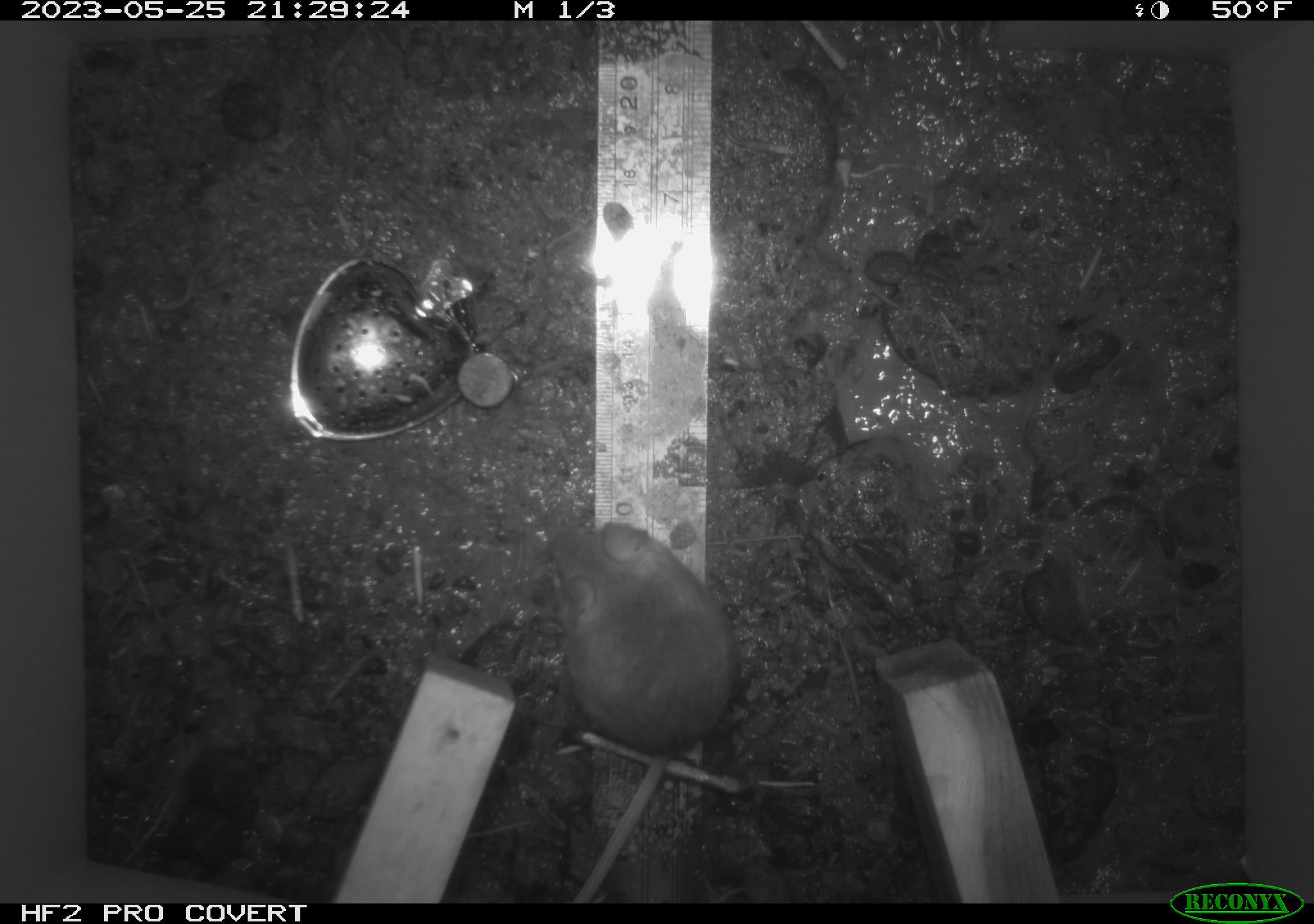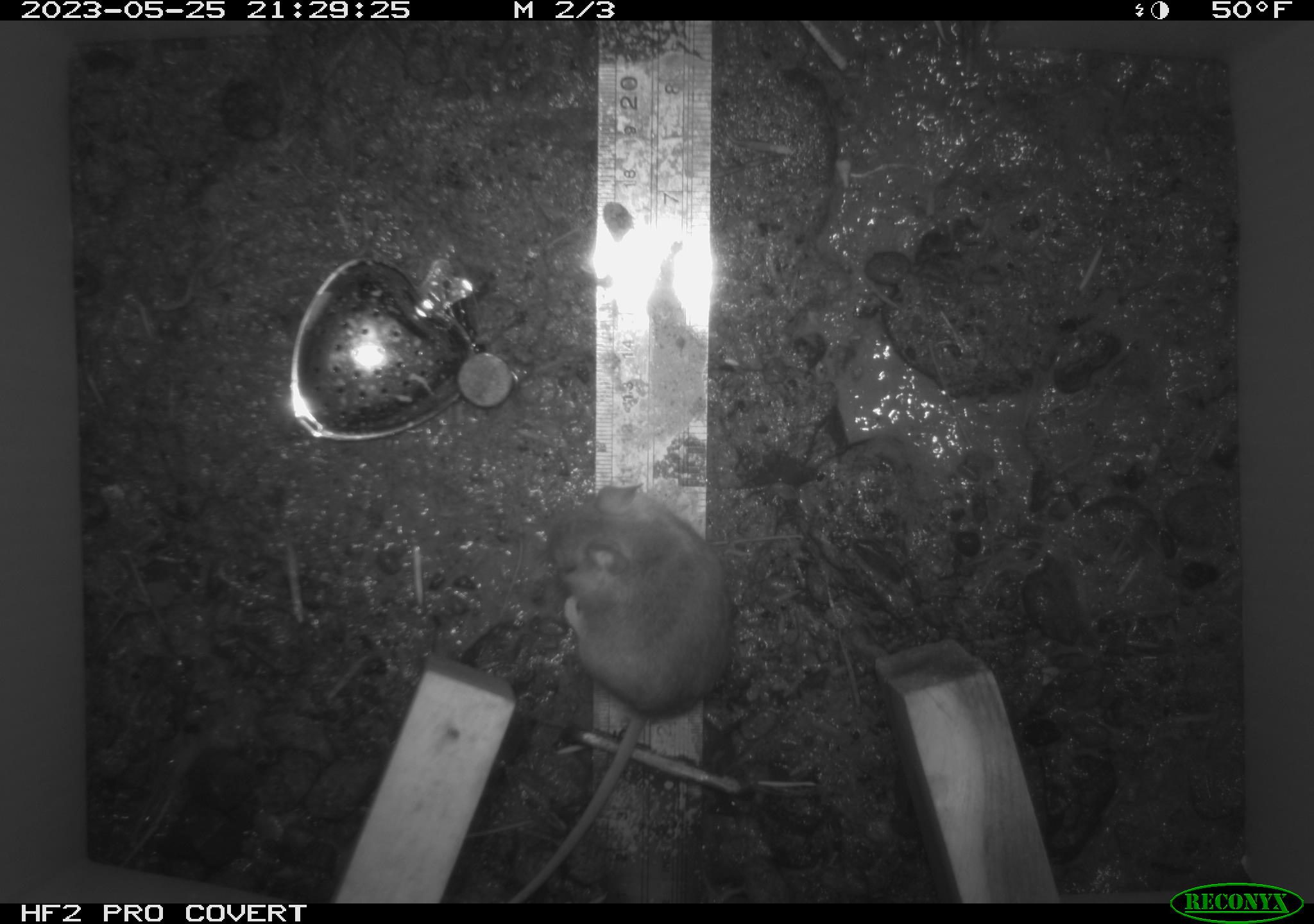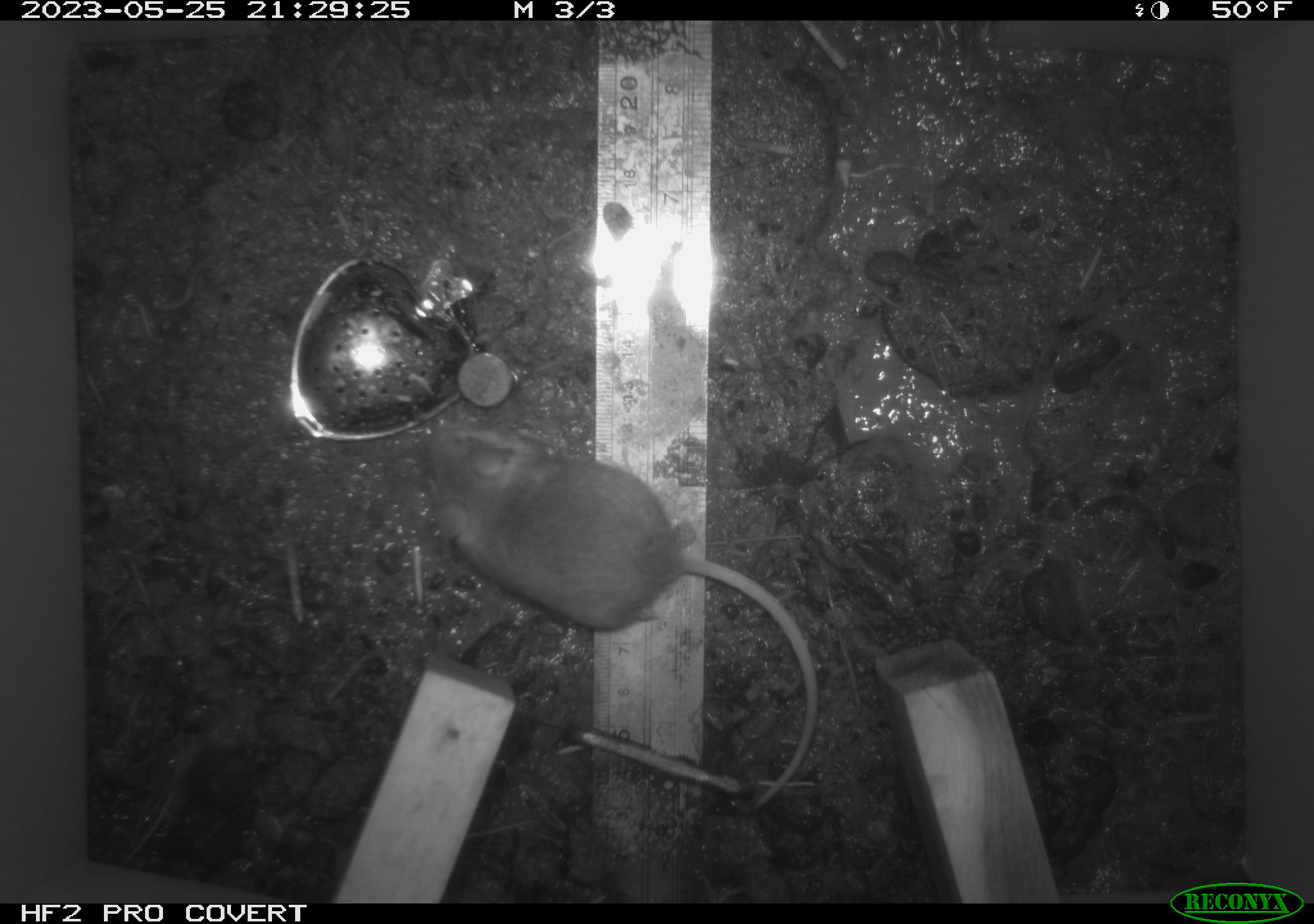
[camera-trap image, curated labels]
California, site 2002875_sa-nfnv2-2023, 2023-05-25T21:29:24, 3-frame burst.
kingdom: Animalia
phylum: Chordata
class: Mammalia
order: Rodentia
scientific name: Rodentia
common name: mouse species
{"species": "mouse species (Rodentia)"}